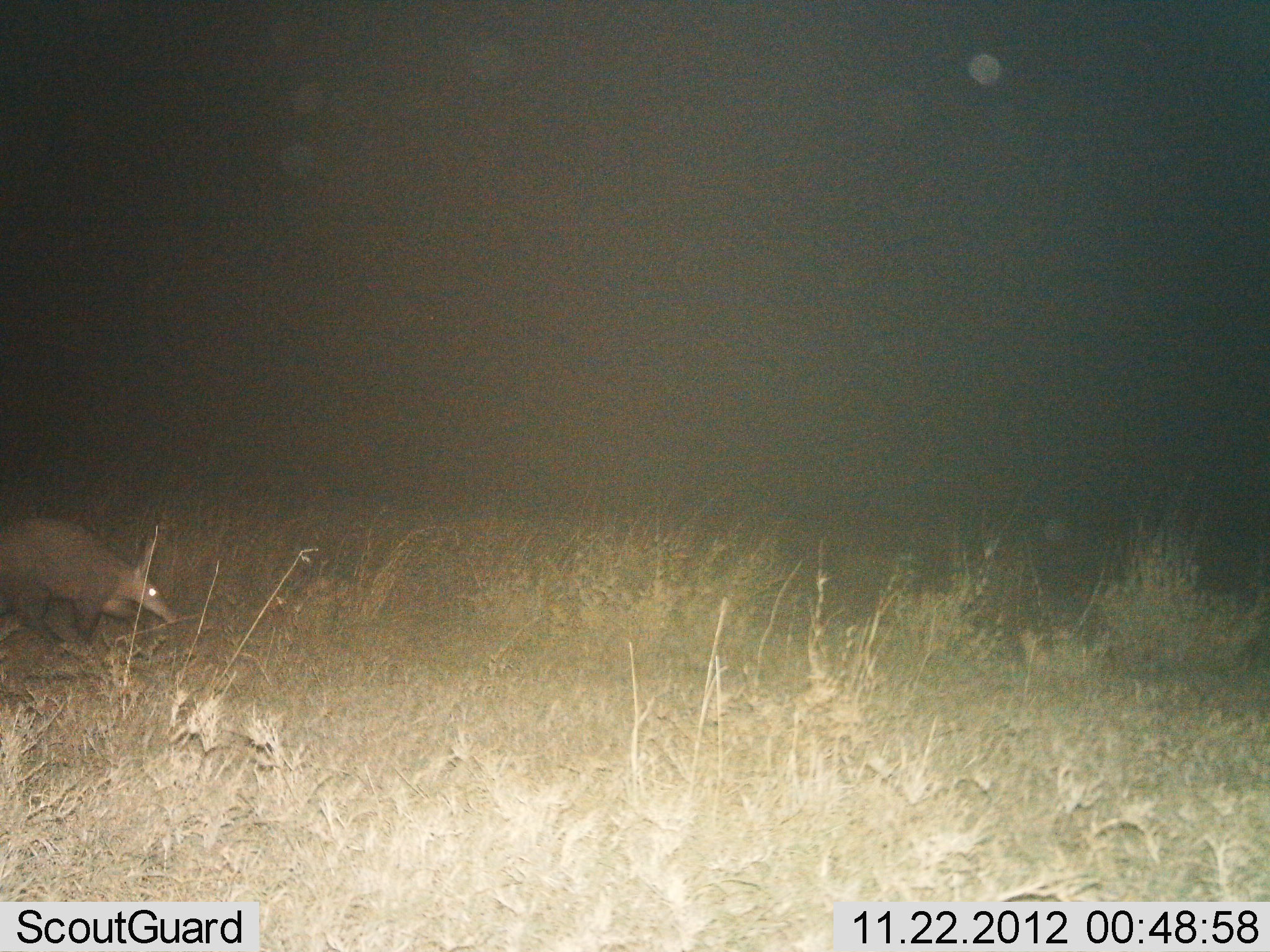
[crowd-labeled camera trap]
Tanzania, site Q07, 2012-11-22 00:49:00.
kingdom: Animalia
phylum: Chordata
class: Mammalia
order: Tubulidentata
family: Orycteropodidae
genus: Orycteropus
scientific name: Orycteropus afer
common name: aardvark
Aardvark (Orycteropus afer), count 1. Behavior (volunteer vote fractions): standing 30%, resting 0%, moving 70%, interacting 0%. Young present (vote fraction): 0%. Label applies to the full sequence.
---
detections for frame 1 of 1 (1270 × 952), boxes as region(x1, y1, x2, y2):
animal: region(0, 514, 178, 656)